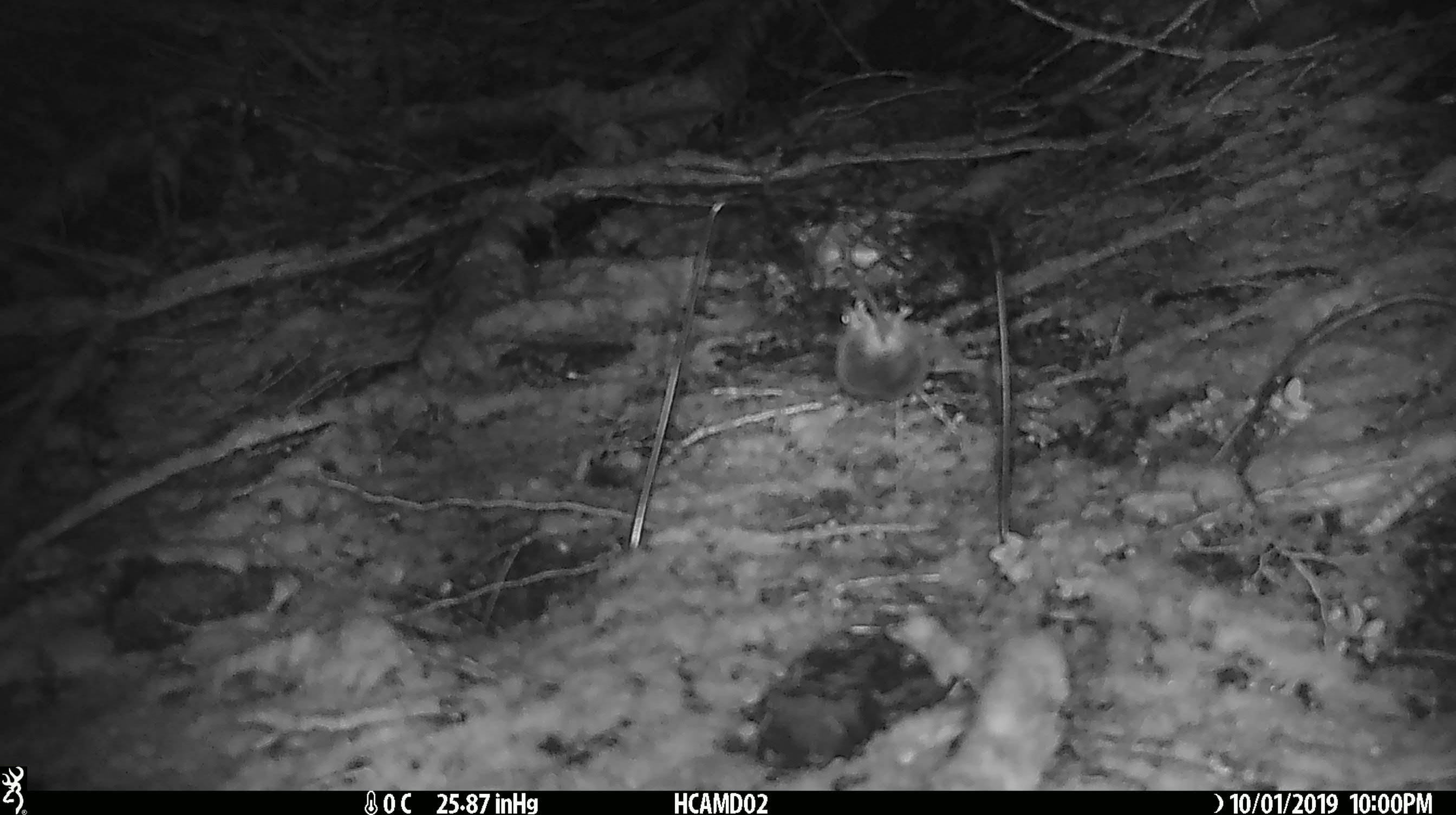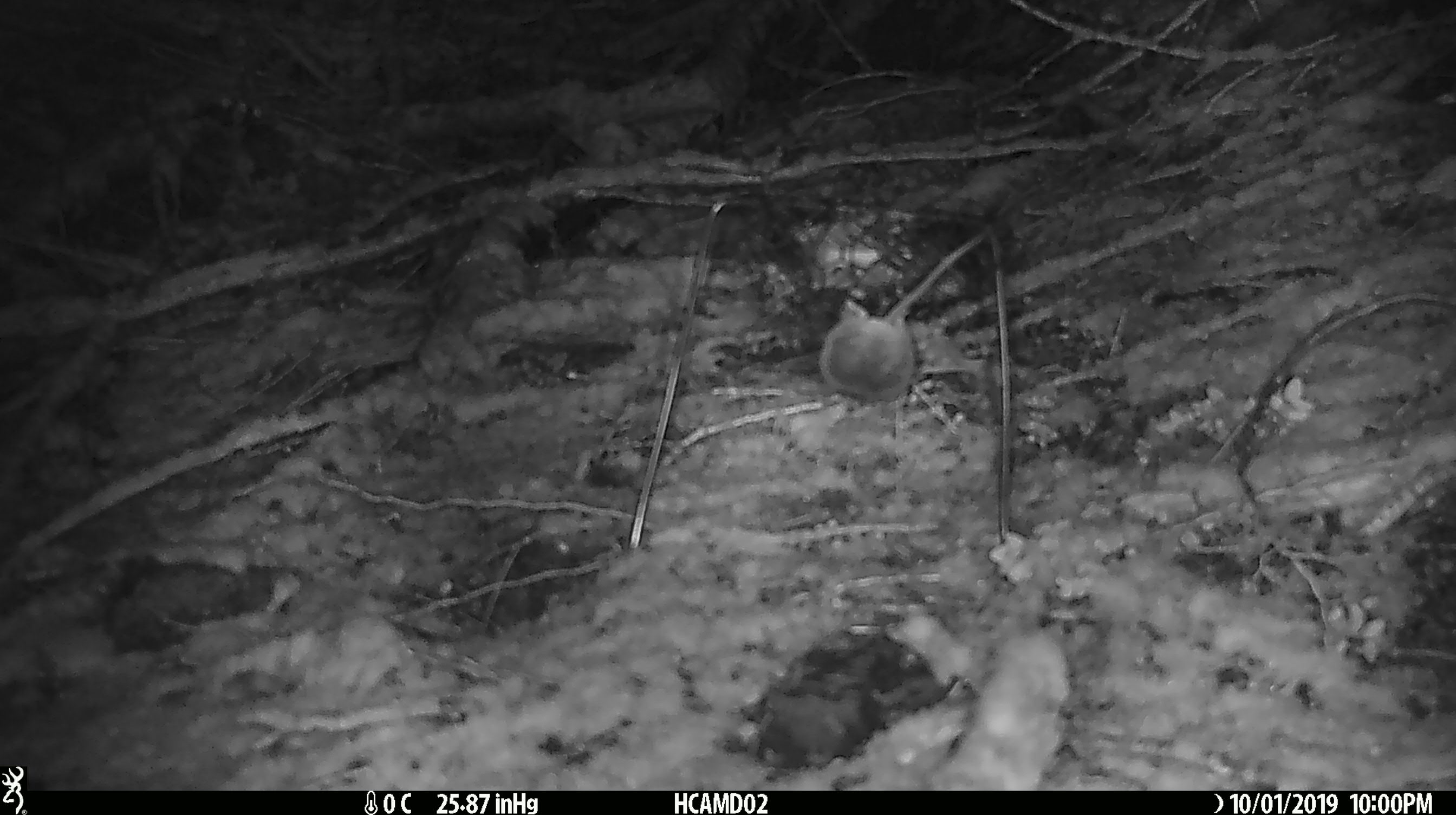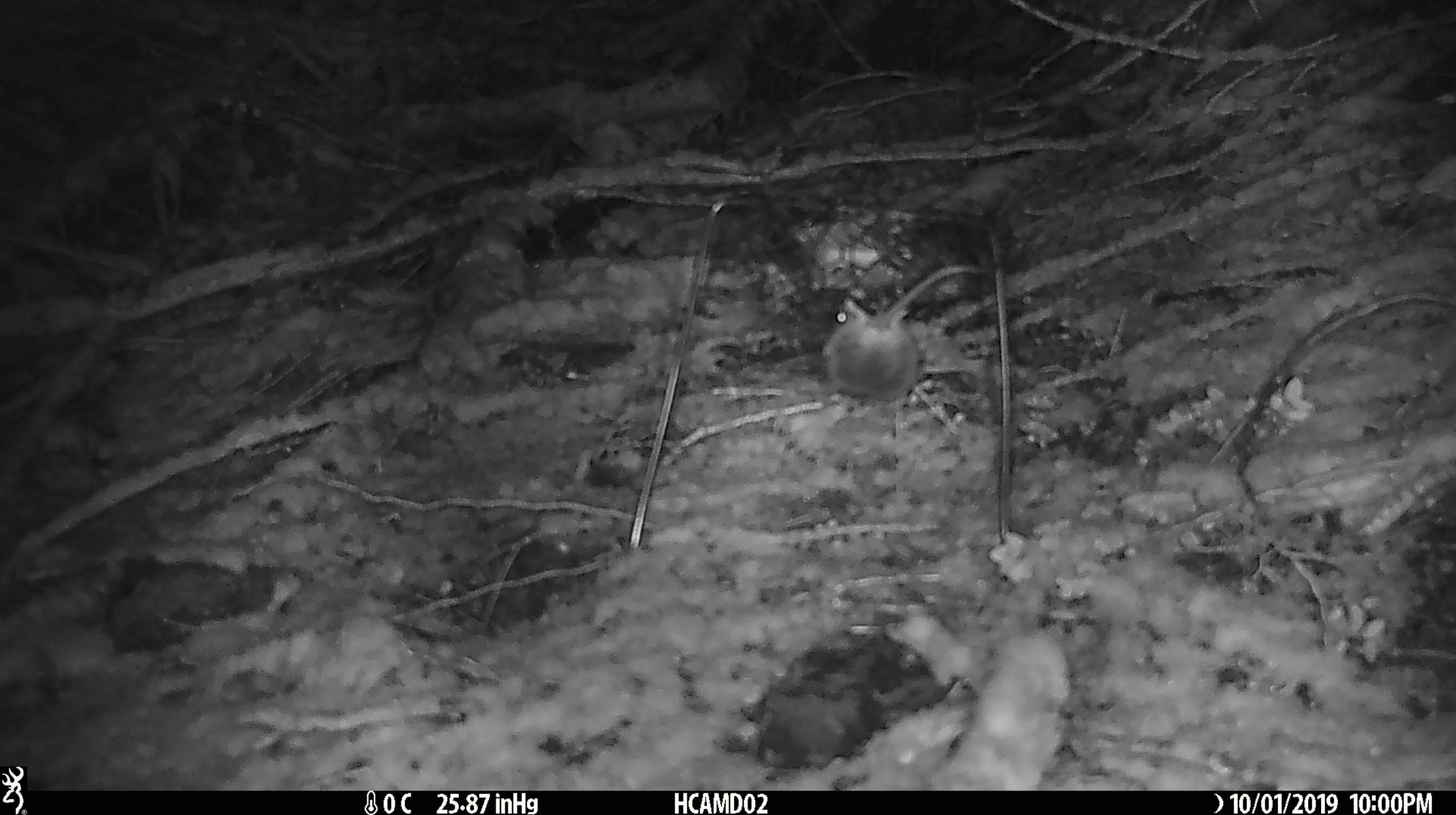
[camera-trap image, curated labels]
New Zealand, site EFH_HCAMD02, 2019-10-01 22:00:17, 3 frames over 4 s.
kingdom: Animalia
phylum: Chordata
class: Mammalia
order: Rodentia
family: Muridae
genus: Mus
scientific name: Mus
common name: mouse